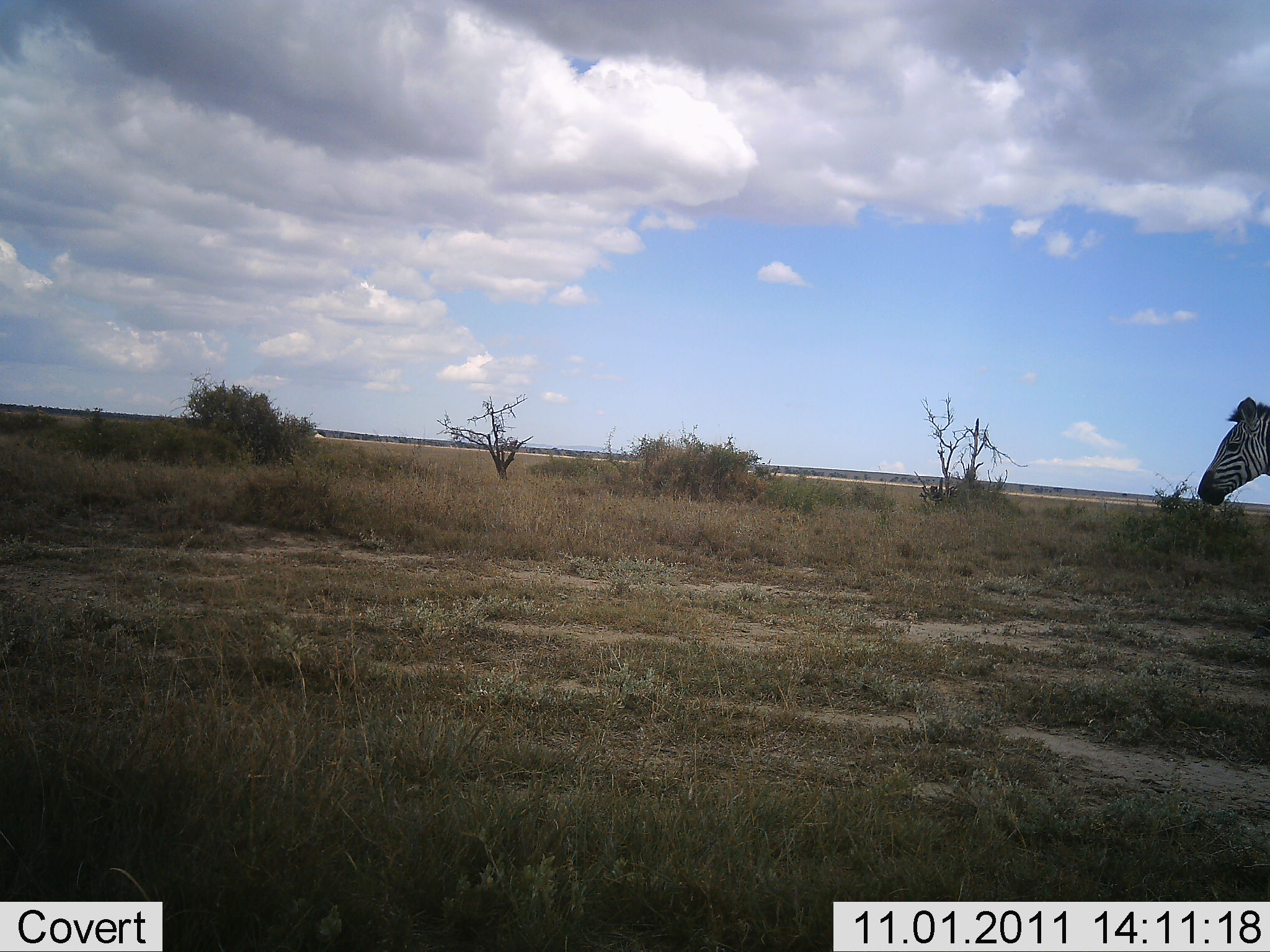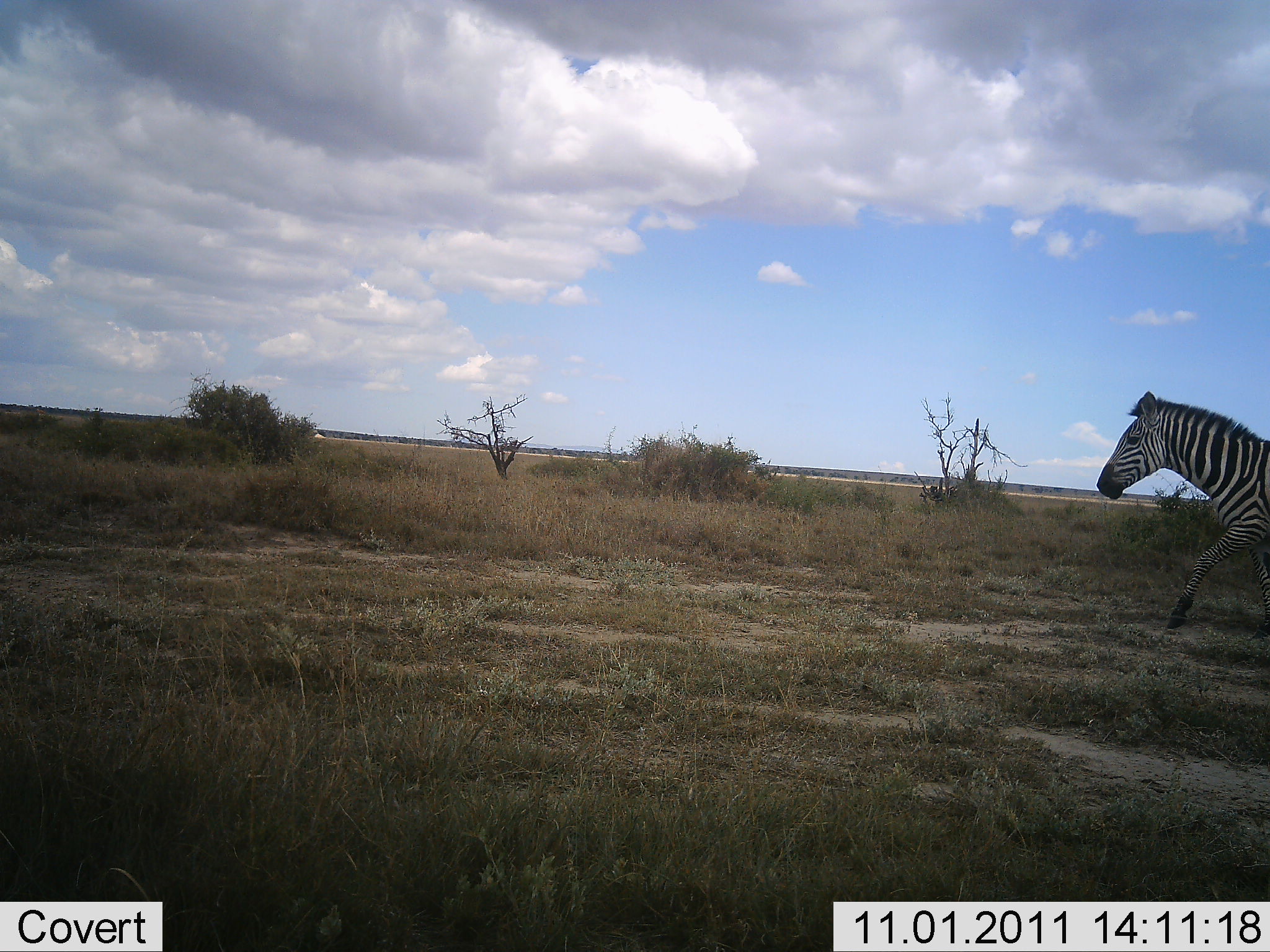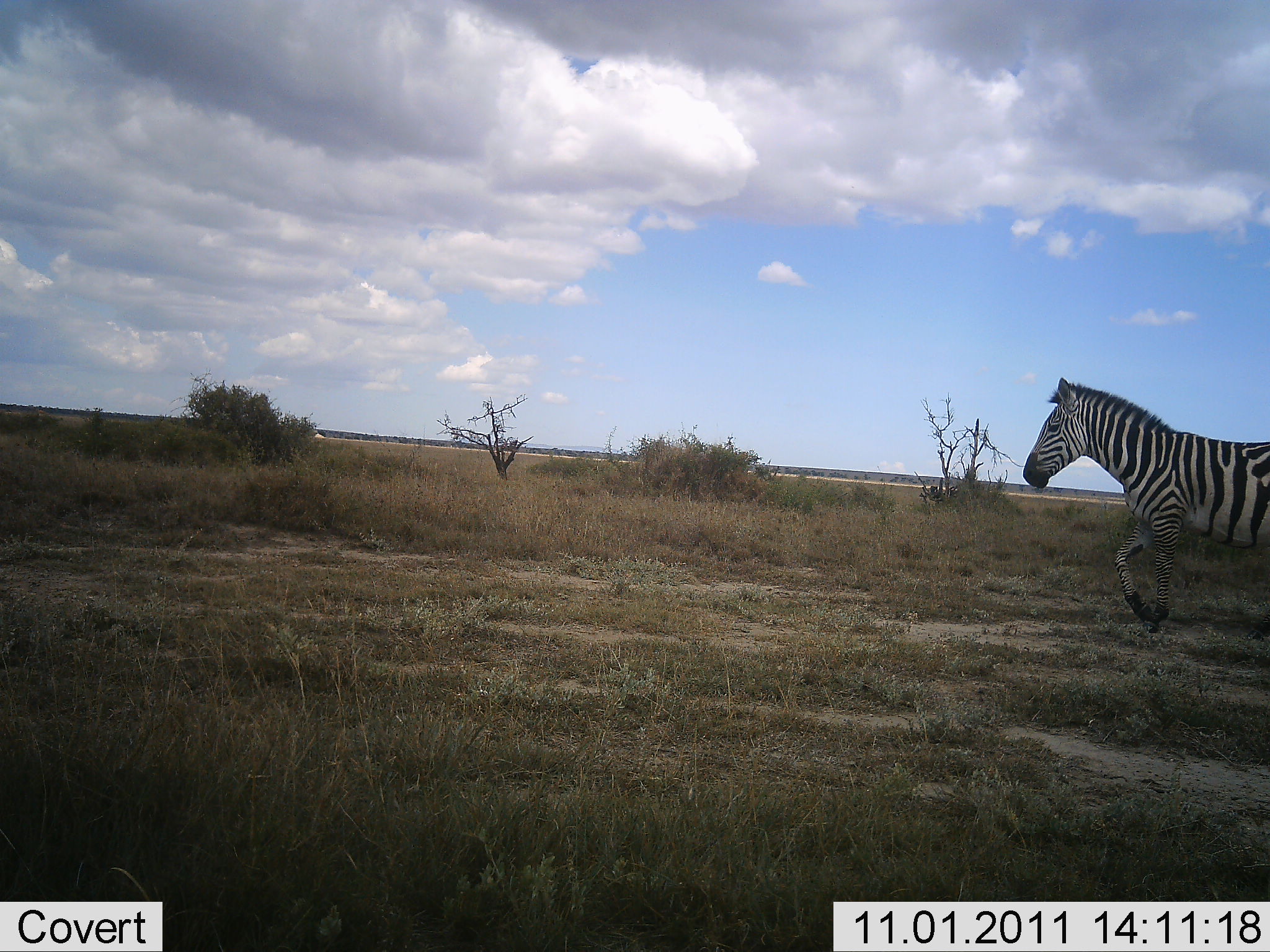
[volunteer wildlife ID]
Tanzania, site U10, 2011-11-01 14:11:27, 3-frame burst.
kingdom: Animalia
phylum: Chordata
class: Mammalia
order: Perissodactyla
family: Equidae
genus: Equus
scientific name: Equus quagga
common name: plains zebra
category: zebra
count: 1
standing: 27%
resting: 0%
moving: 73%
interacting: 0%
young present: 0%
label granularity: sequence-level